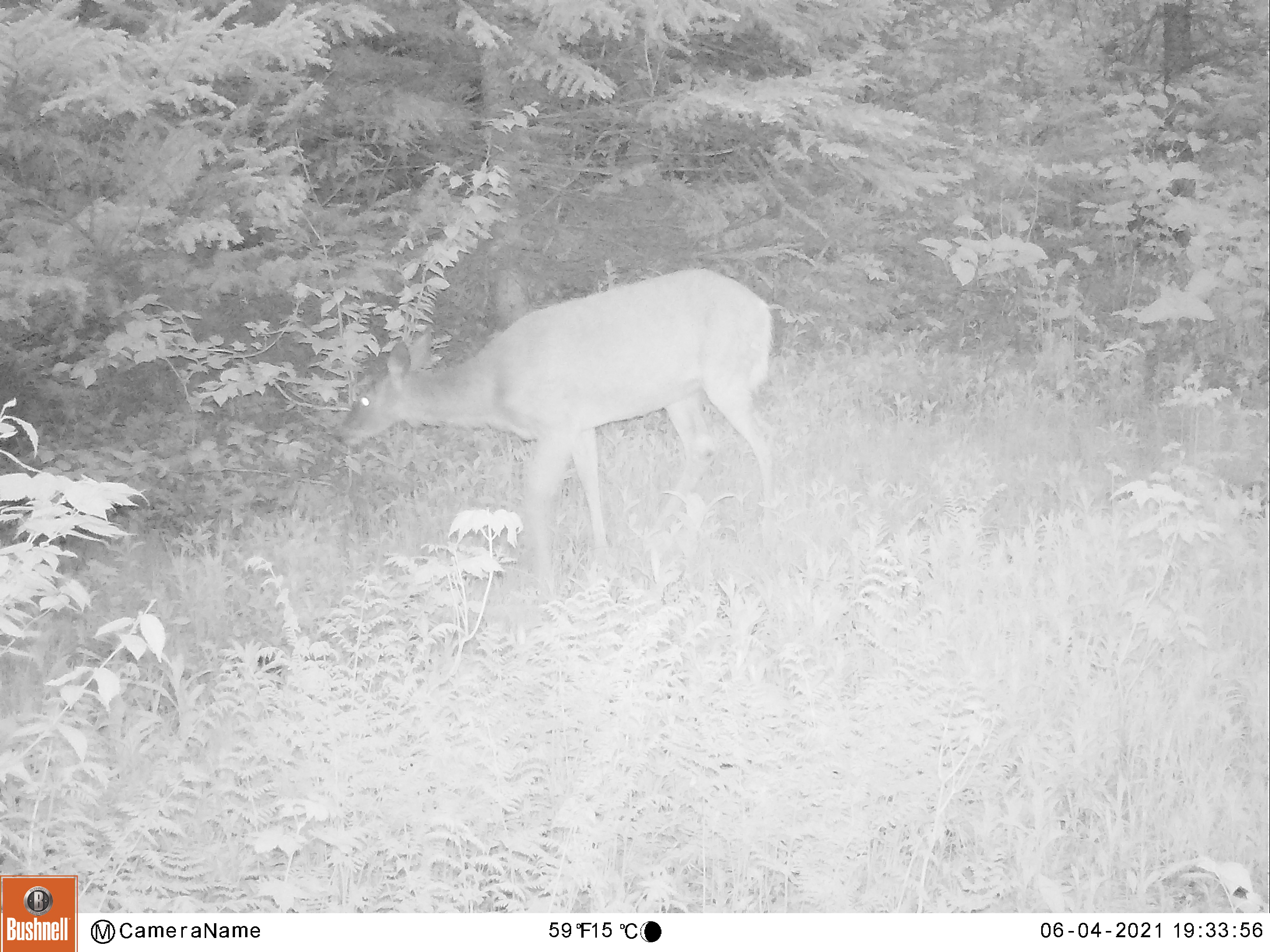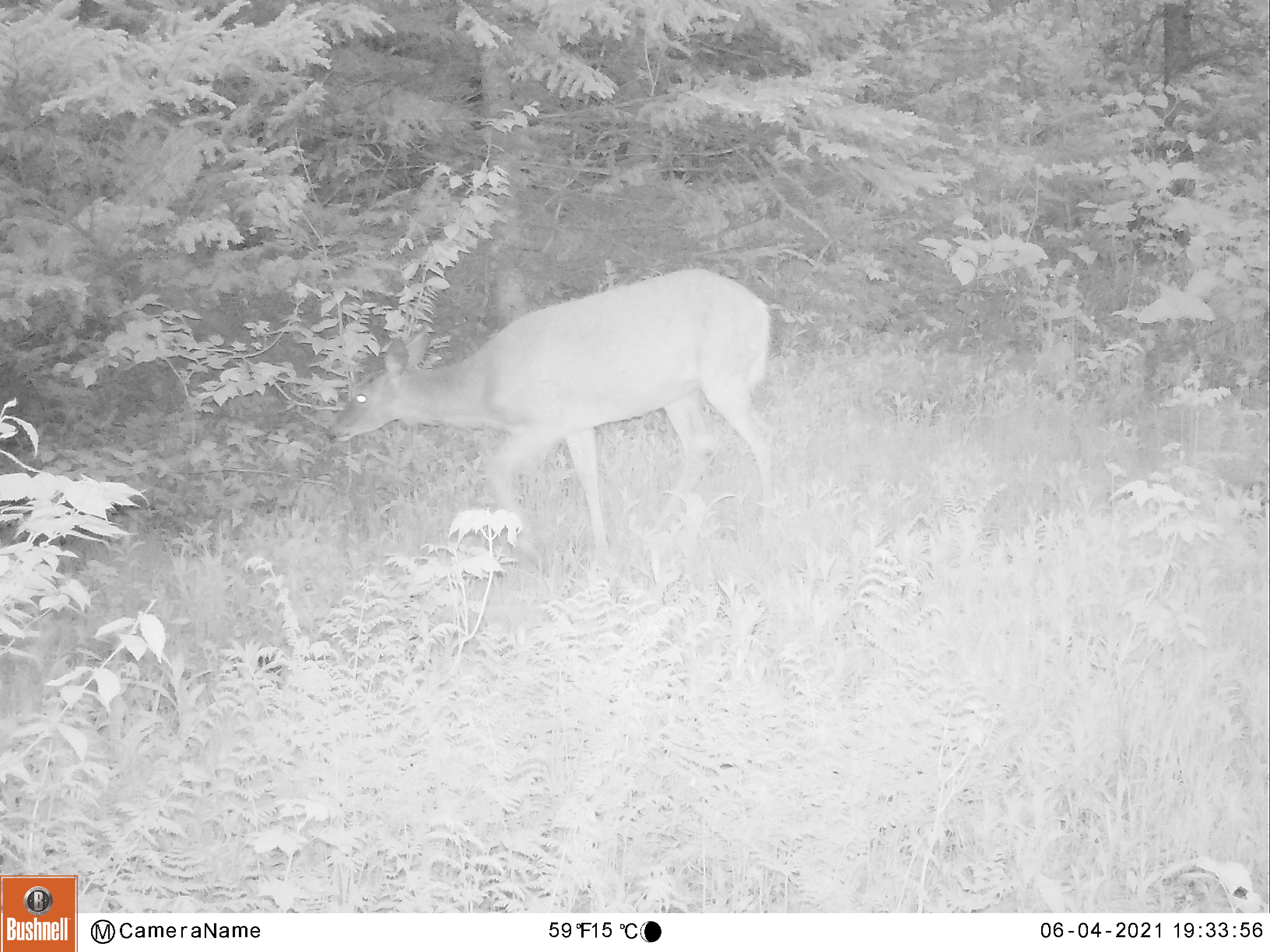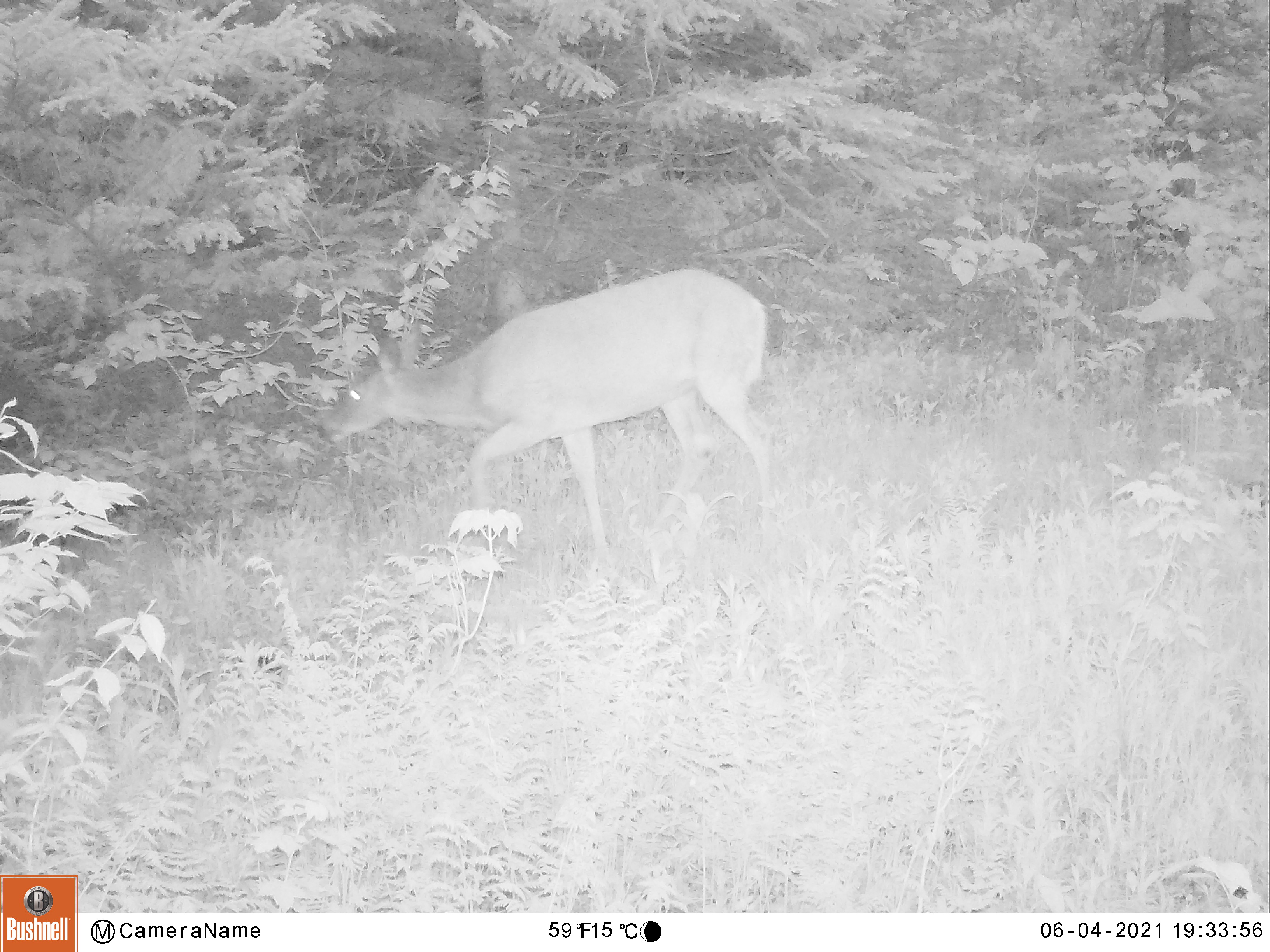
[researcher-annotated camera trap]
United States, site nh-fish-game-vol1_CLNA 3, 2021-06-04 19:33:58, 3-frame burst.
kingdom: Animalia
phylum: Chordata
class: Mammalia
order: Artiodactyla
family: Cervidae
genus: Odocoileus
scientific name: Odocoileus virginianus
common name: white-tailed deer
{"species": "white-tailed deer (Odocoileus virginianus)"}